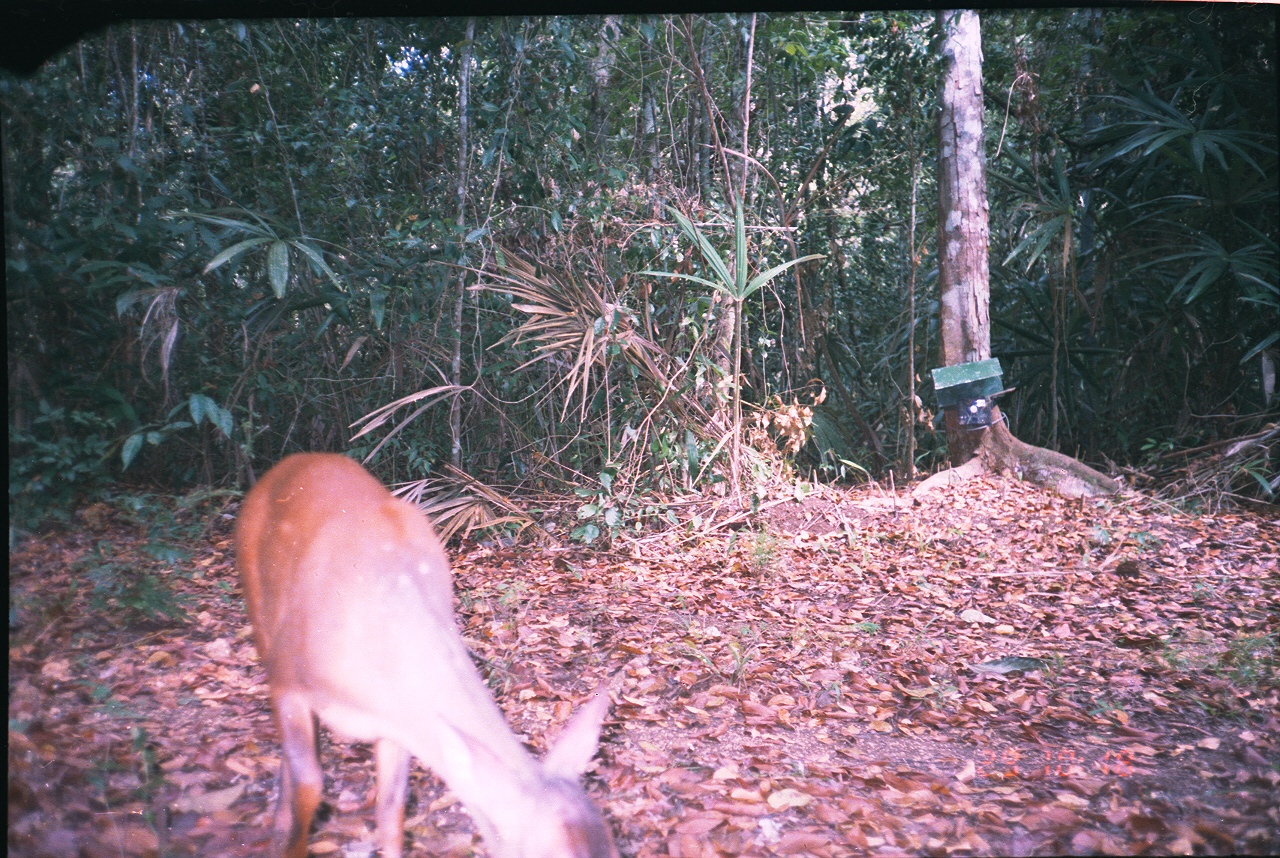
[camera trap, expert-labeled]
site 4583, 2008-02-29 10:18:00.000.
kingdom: Animalia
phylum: Chordata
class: Mammalia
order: Artiodactyla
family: Cervidae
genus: Mazama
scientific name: Mazama americana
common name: red brocket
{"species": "Mazama americana (red brocket)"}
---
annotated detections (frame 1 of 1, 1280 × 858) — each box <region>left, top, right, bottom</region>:
mazama americana: <region>230, 452, 621, 858</region>